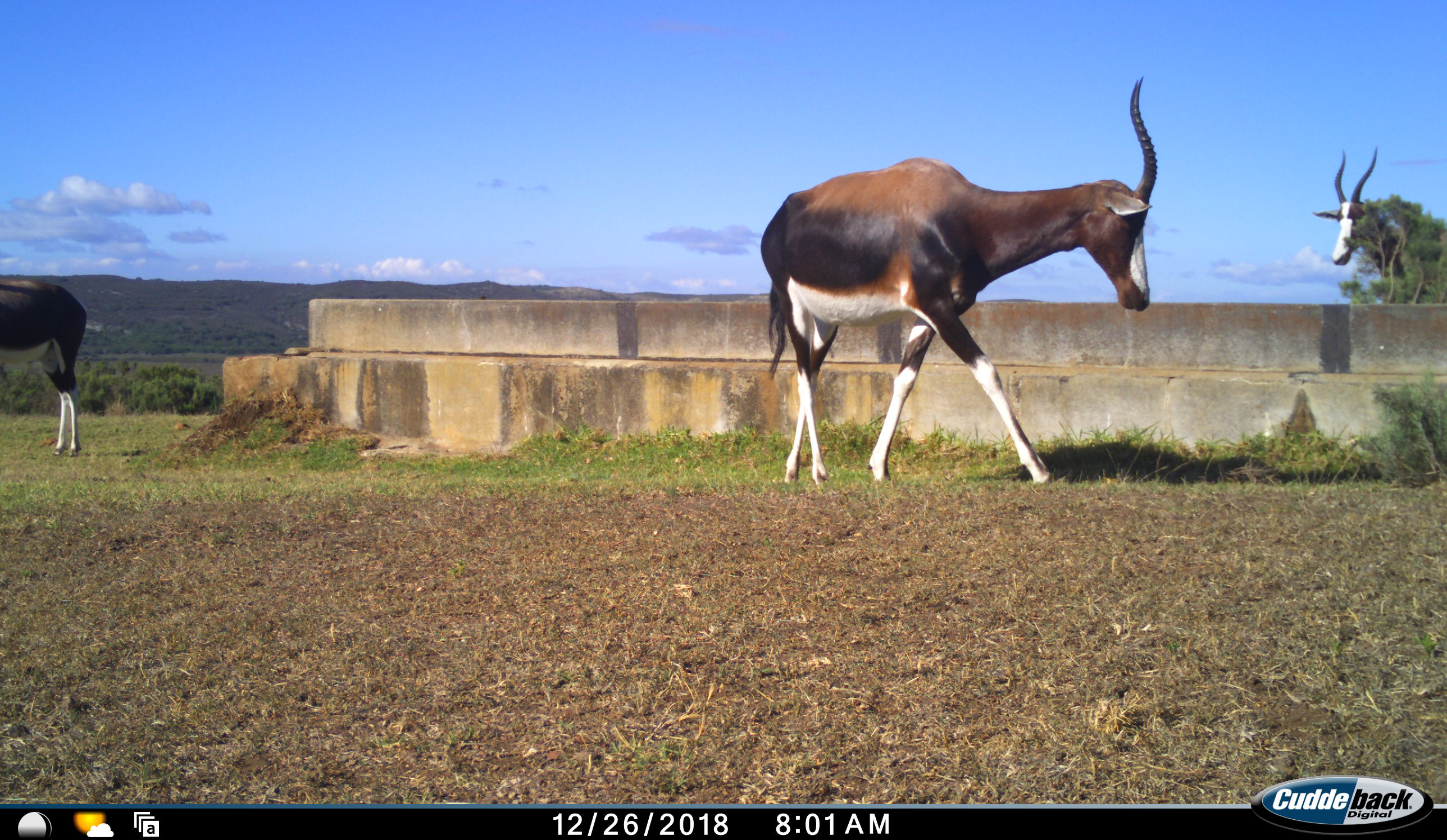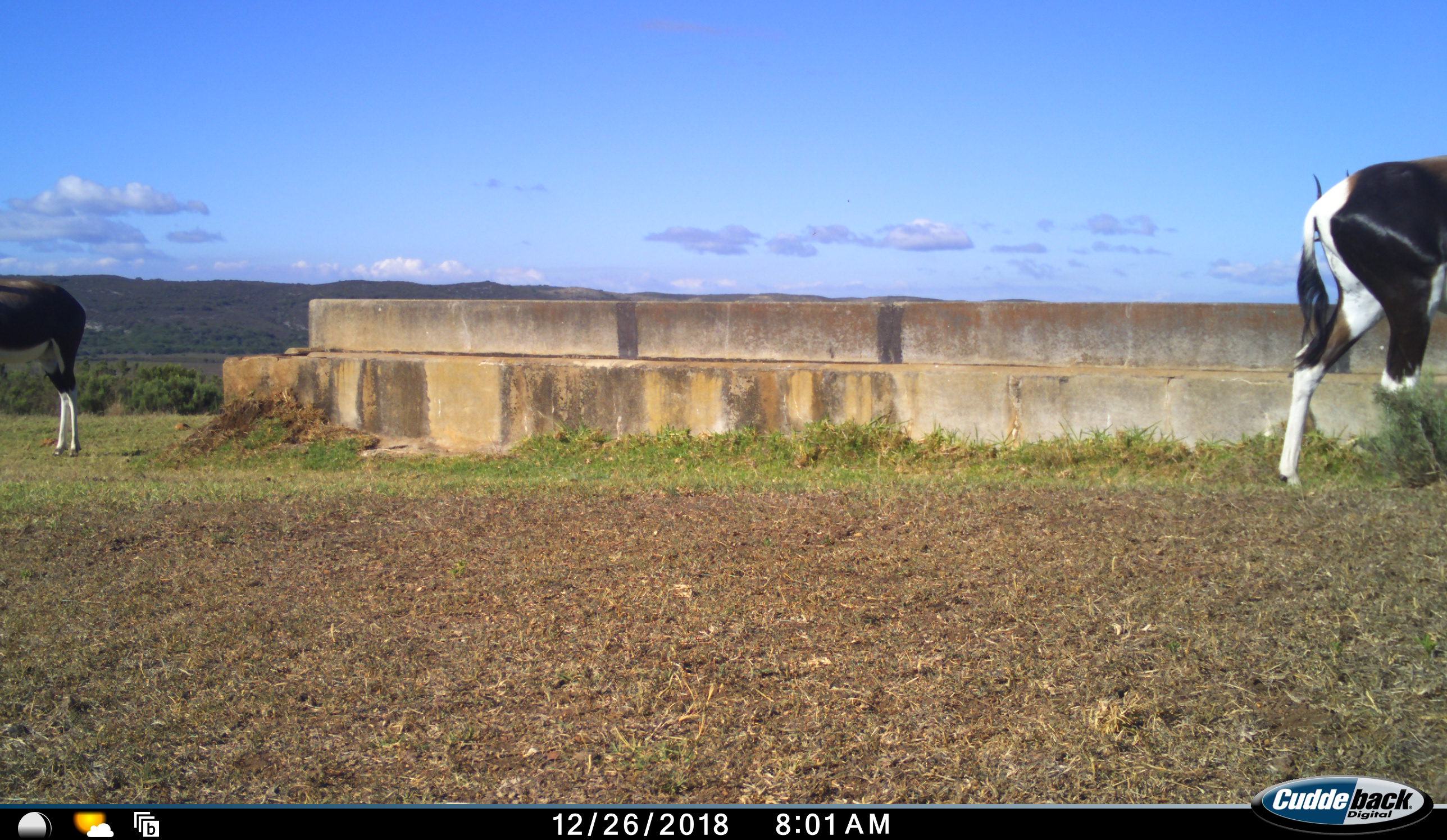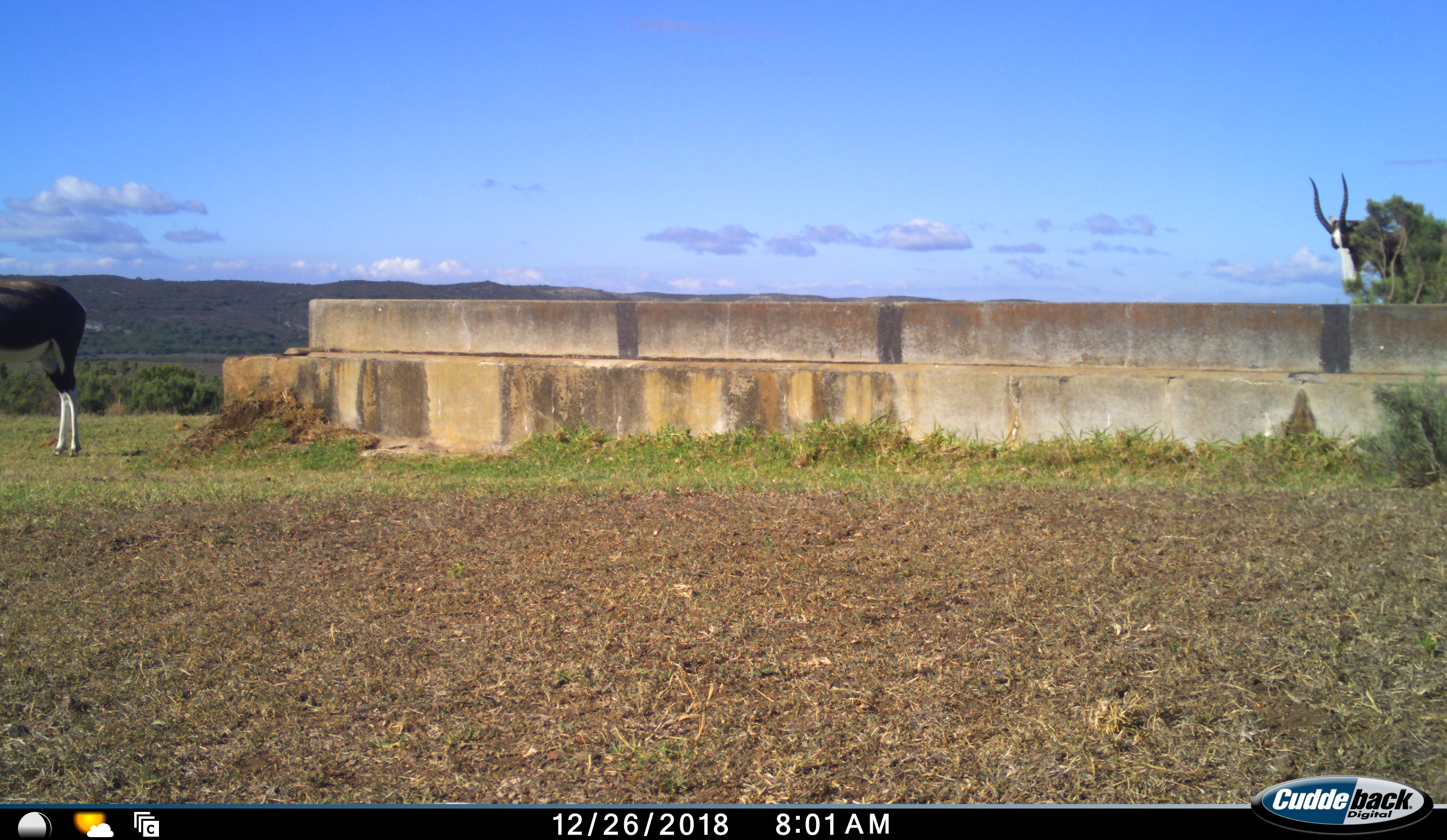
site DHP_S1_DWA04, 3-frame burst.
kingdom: Animalia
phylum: Chordata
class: Mammalia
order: Artiodactyla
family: Bovidae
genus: Damaliscus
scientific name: Damaliscus pygargus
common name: bontebok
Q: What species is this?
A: Bontebok (Damaliscus pygargus).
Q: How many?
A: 3.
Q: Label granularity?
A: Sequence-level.